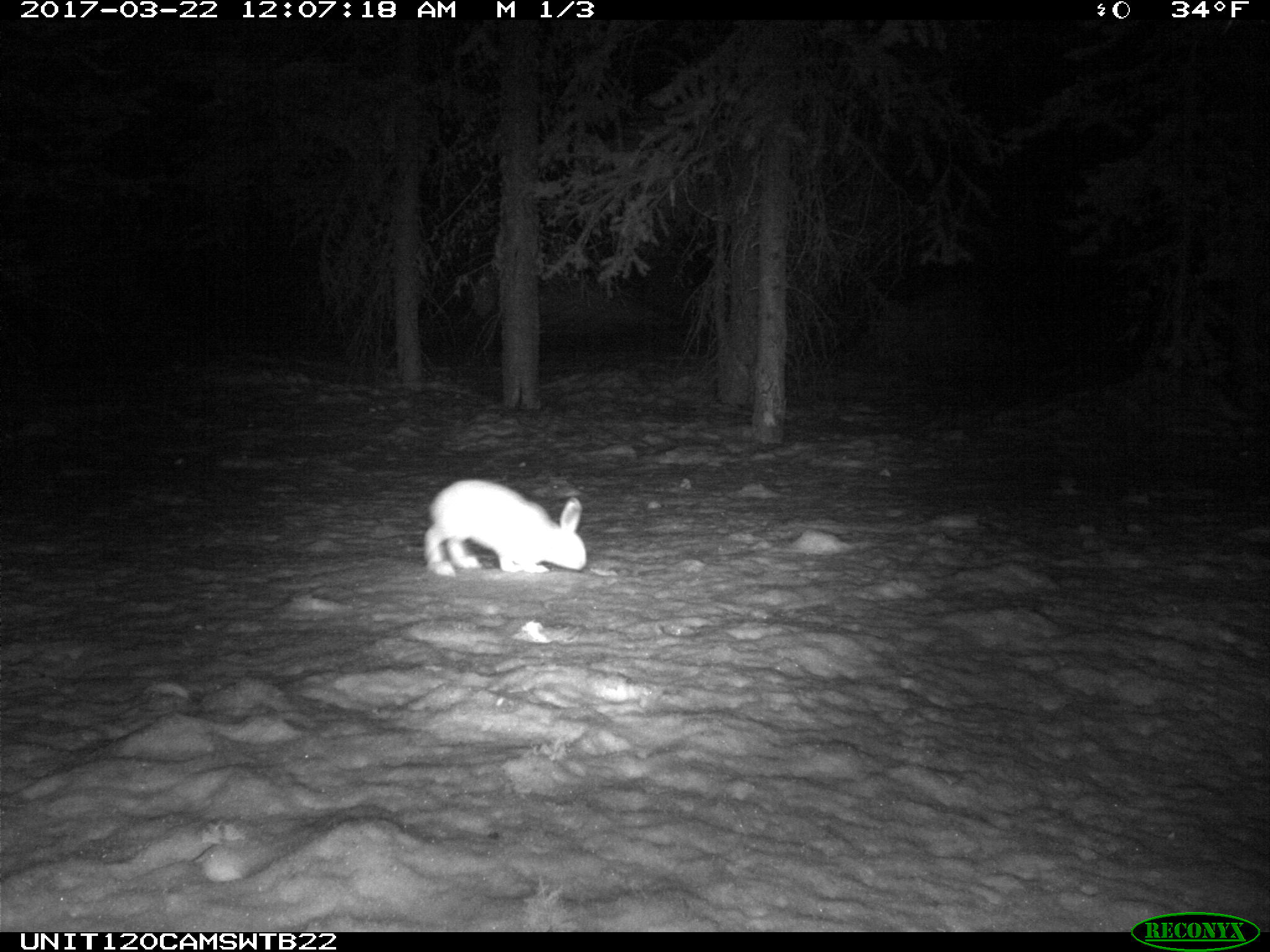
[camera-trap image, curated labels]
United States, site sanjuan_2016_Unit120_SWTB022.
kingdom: Animalia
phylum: Chordata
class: Mammalia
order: Lagomorpha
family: Leporidae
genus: Lepus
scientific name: Lepus americanus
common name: snowshoe hare